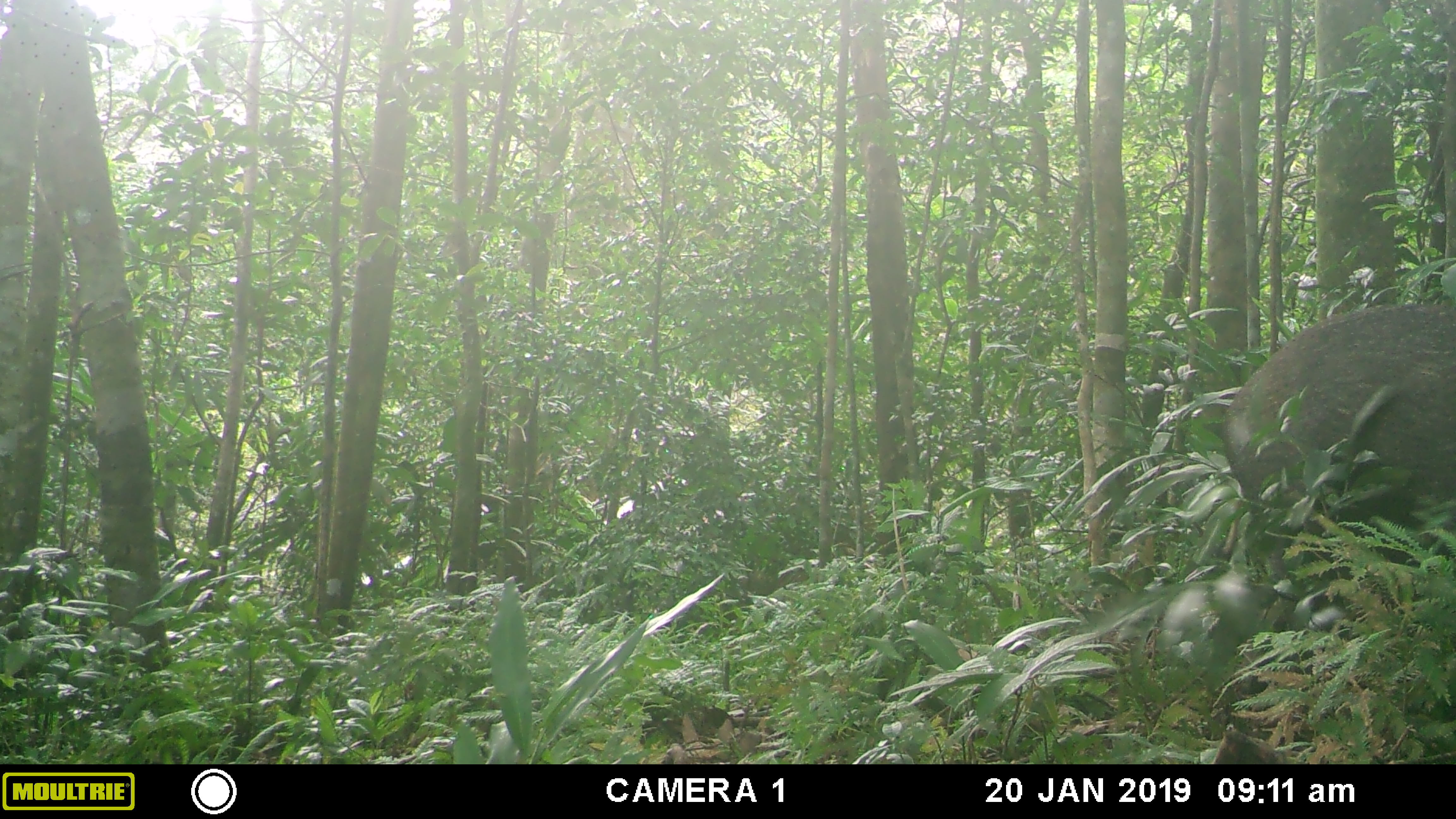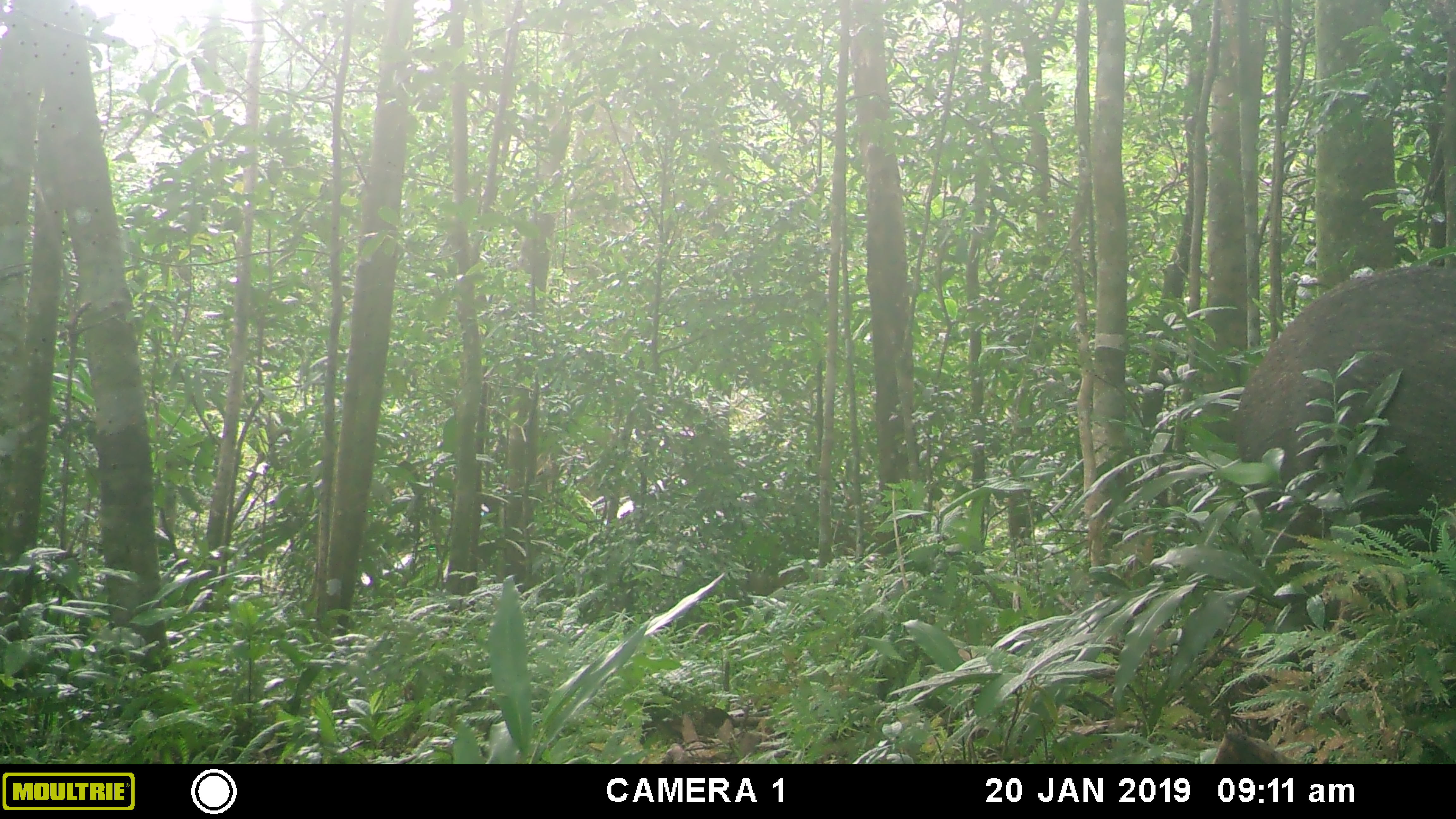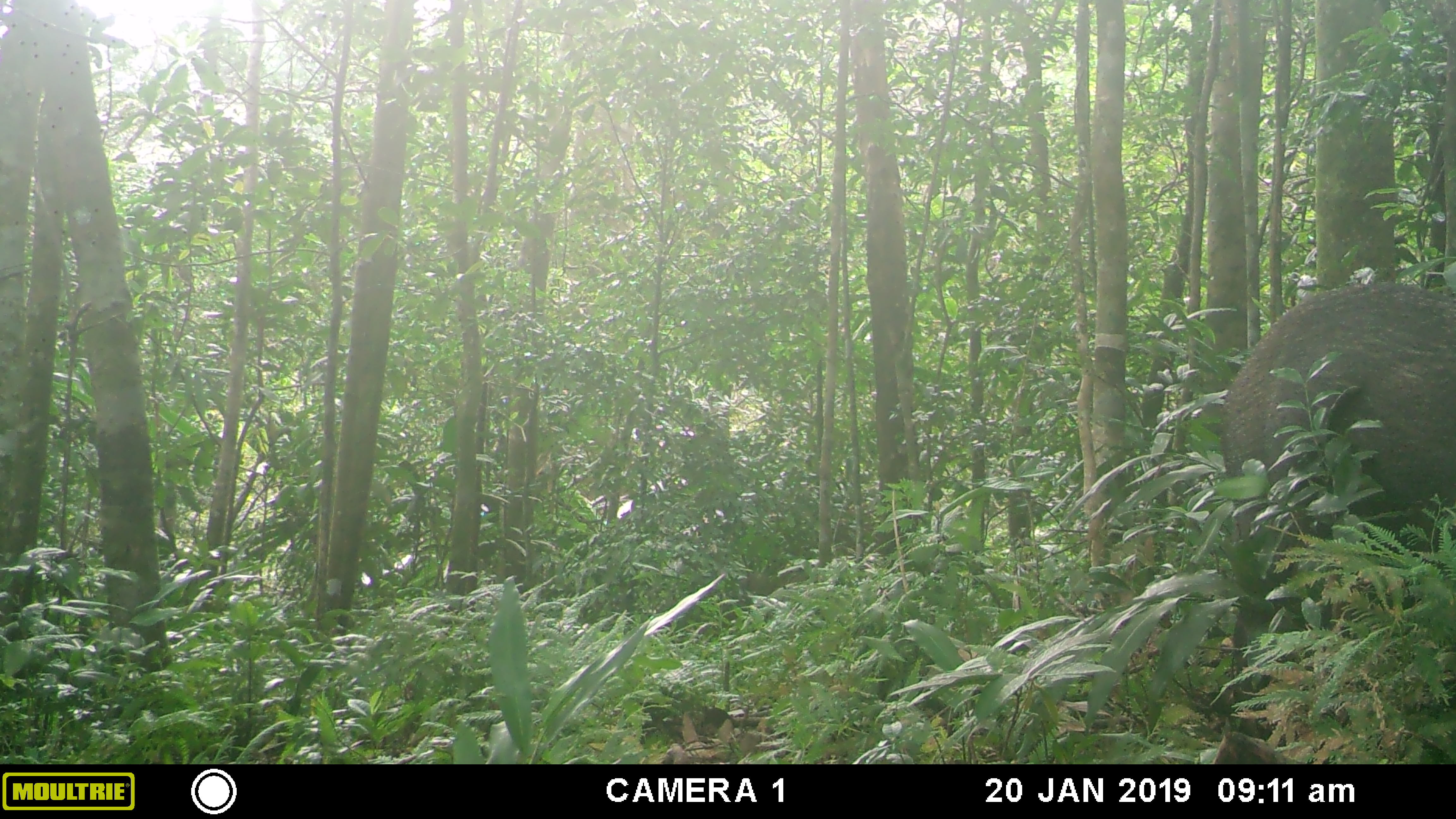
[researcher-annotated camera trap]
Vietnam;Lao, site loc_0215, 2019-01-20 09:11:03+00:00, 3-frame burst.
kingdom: Animalia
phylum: Chordata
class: Mammalia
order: Artiodactyla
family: Suidae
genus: Sus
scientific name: Sus scrofa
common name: eurasian wild pig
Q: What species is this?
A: Eurasian wild pig (Sus scrofa).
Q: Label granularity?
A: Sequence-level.